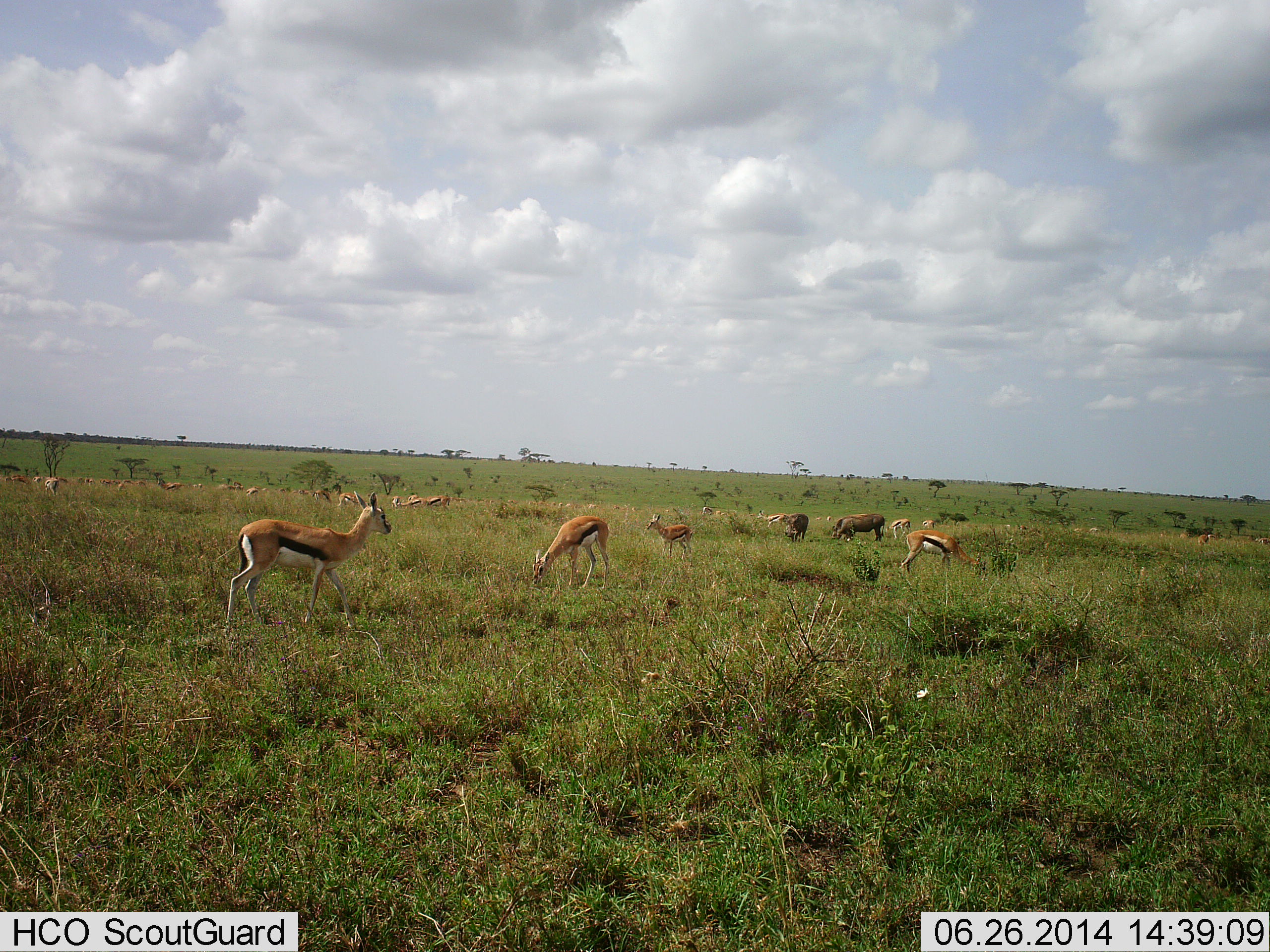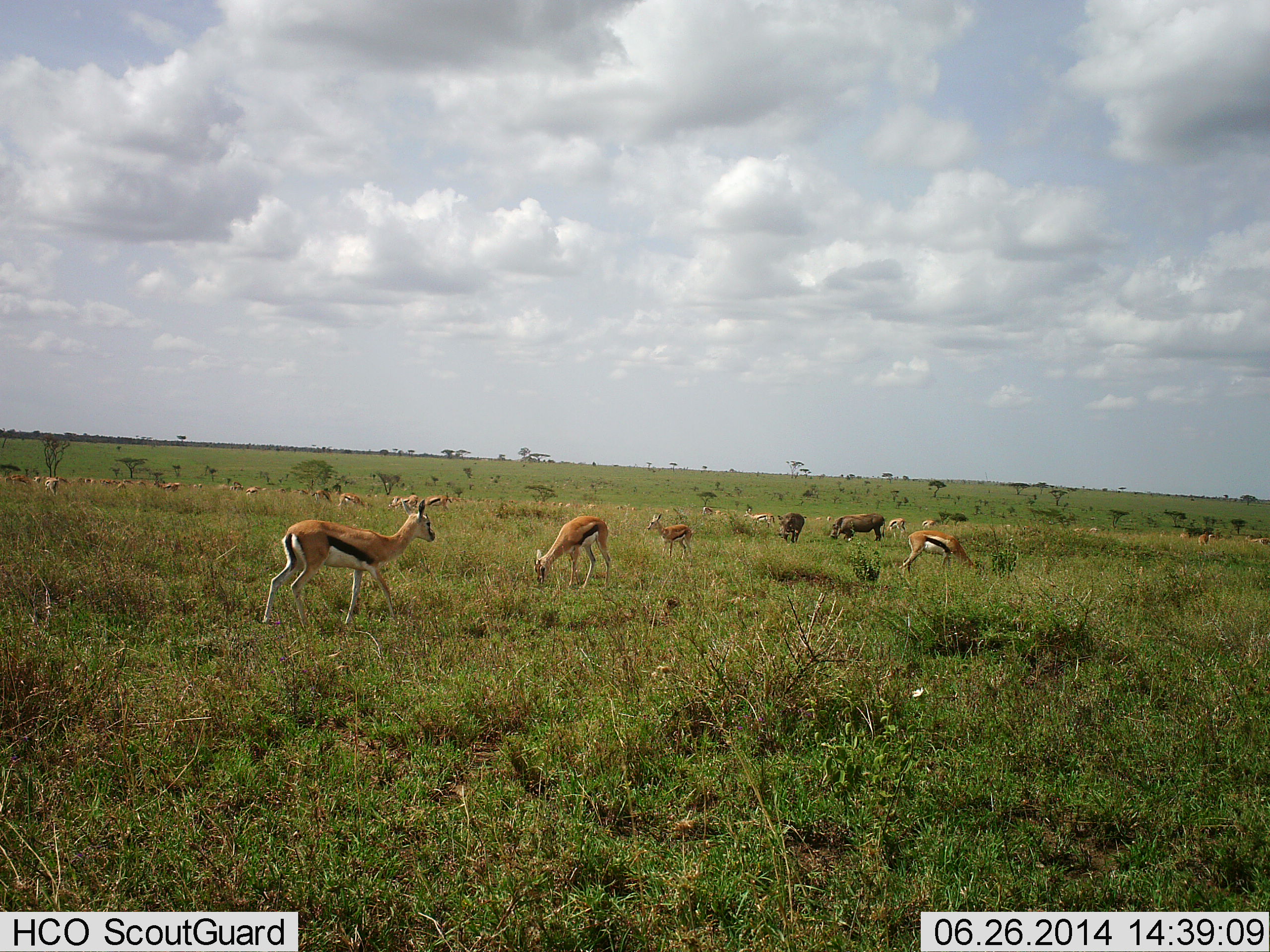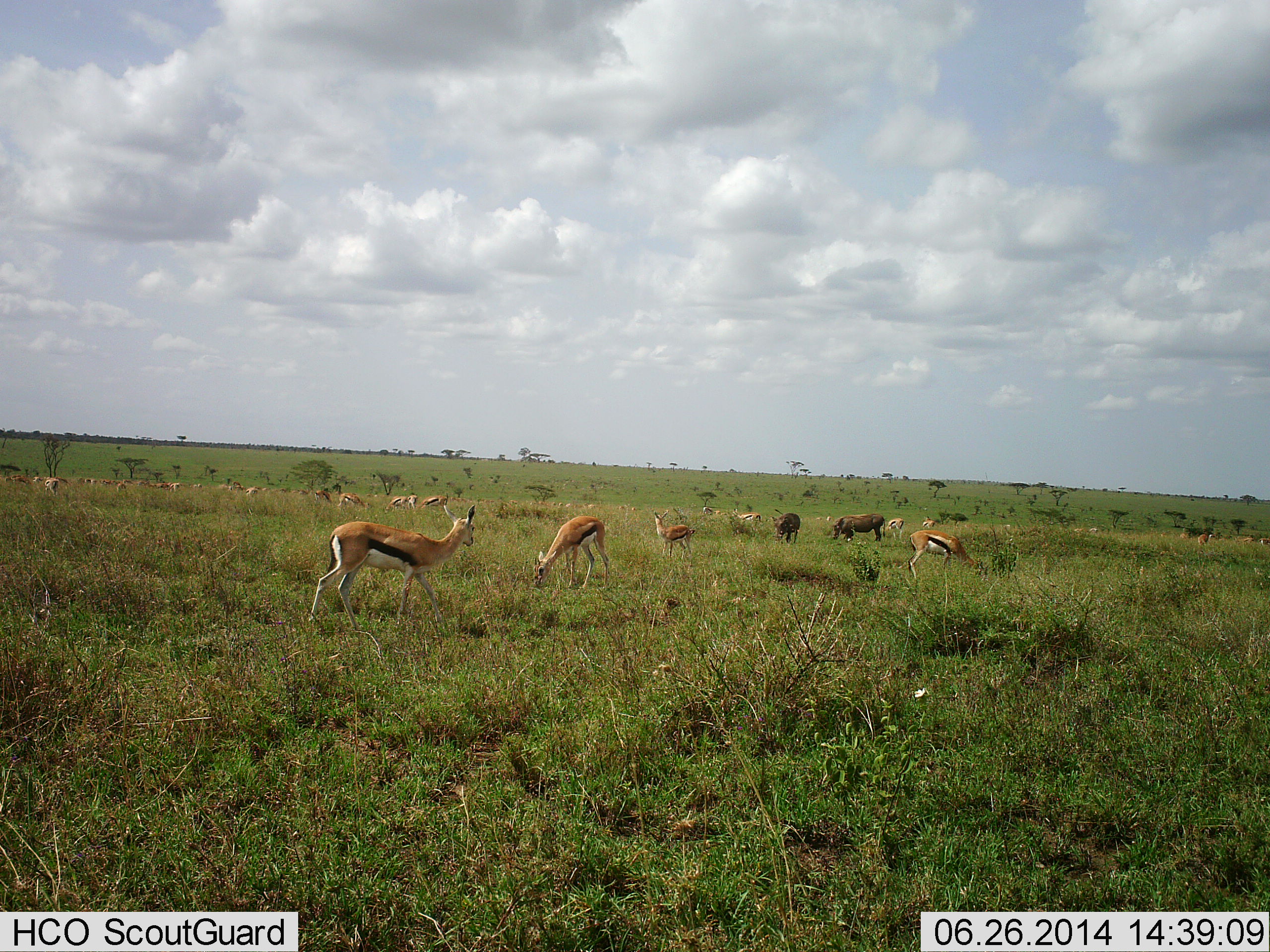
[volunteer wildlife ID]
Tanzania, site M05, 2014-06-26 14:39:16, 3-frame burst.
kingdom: Animalia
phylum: Chordata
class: Mammalia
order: Artiodactyla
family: Bovidae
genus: Eudorcas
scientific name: Eudorcas thomsonii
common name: thomson's gazelle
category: gazellethomsons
Gazellethomsons (thomson's gazelle) (Eudorcas thomsonii), count 11-50. Behavior (volunteer vote fractions): standing 44%, resting 6%, moving 50%, interacting 0%. Young present (vote fraction): 0%. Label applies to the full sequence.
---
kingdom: Animalia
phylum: Chordata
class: Mammalia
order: Artiodactyla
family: Suidae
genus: Phacochoerus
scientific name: Phacochoerus africanus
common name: warthog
Warthog (Phacochoerus africanus), count 2. Behavior (volunteer vote fractions): standing 0%, resting 0%, moving 0%, interacting 0%. Young present (vote fraction): 0%. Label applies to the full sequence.